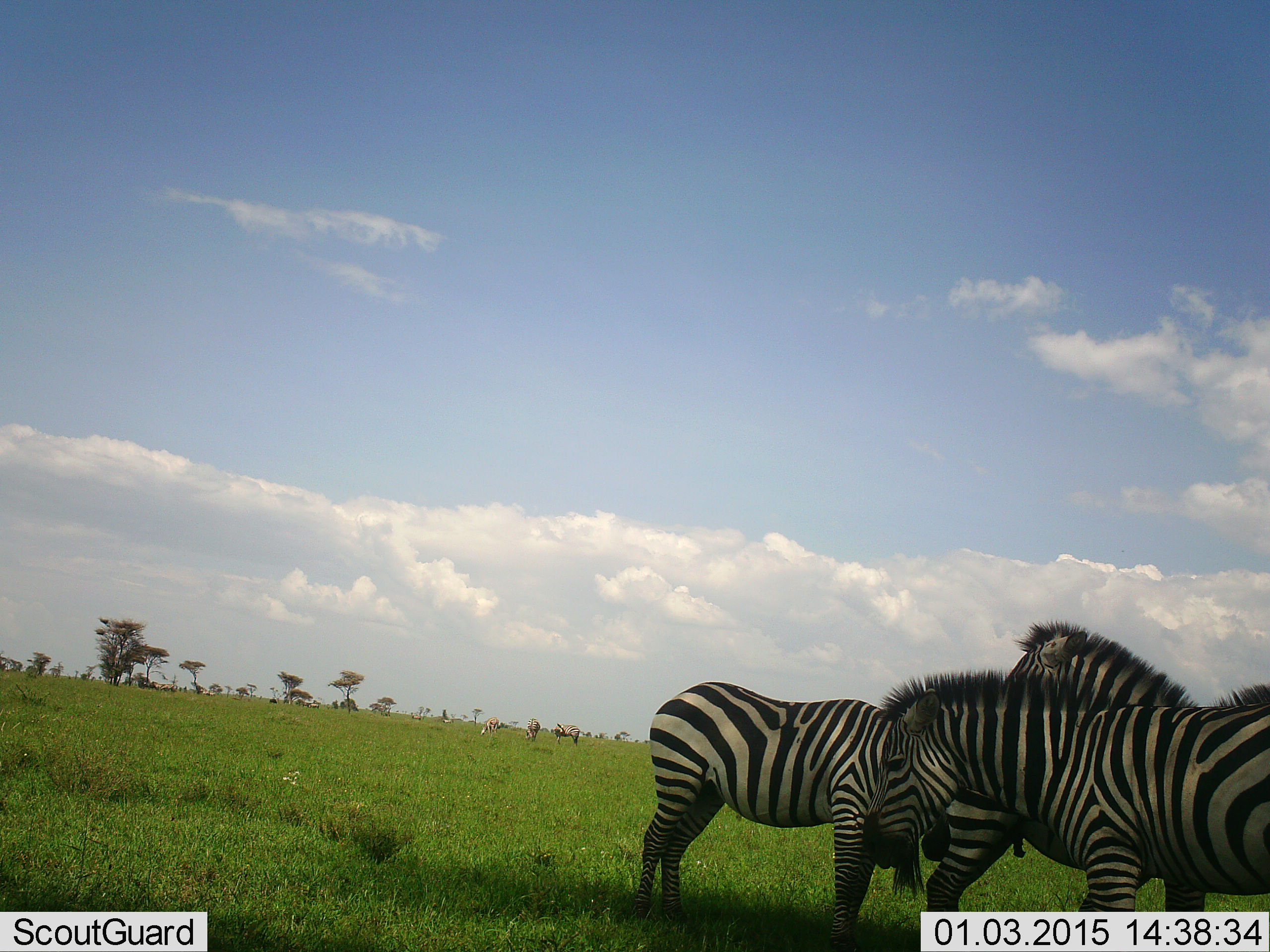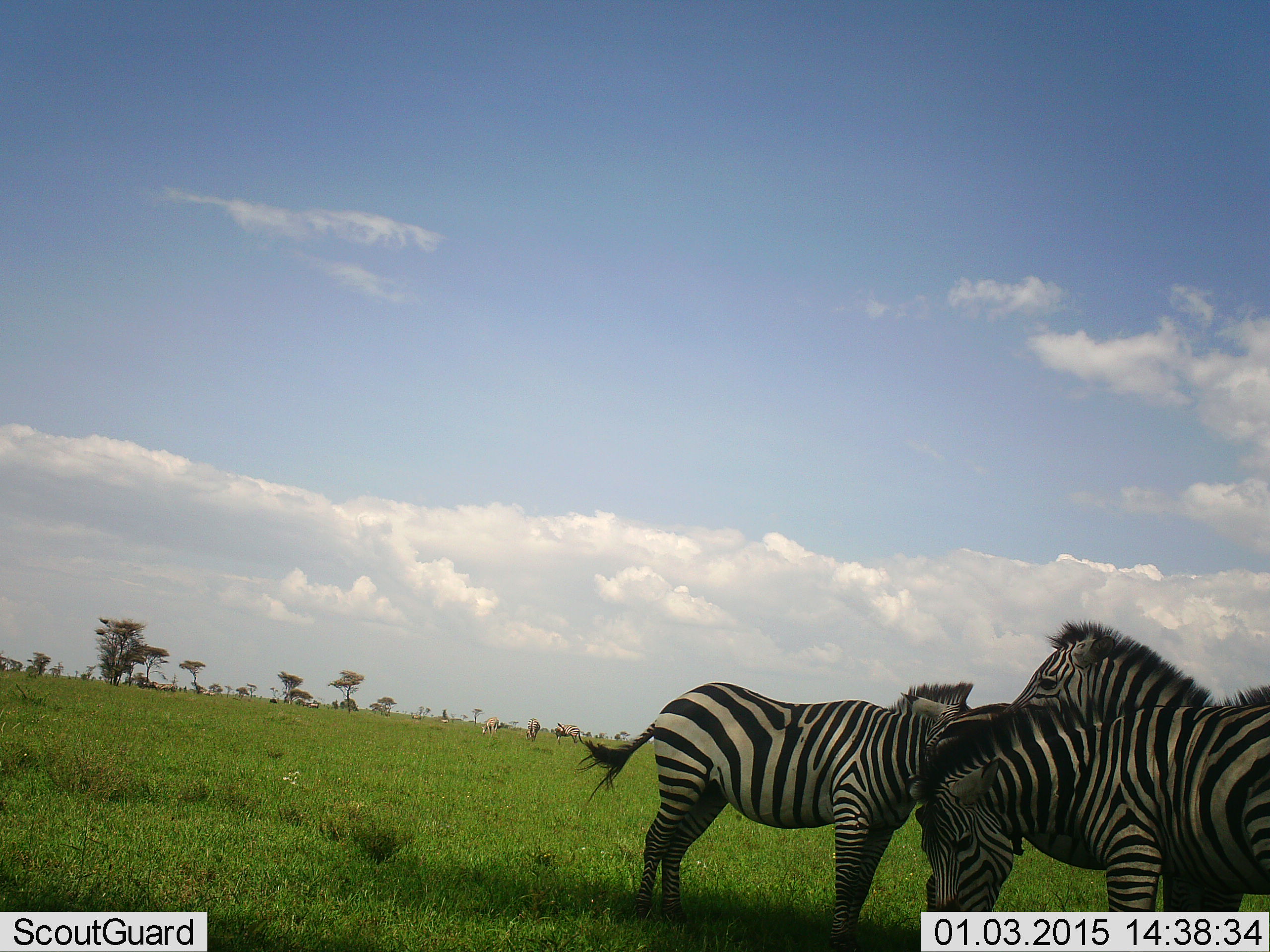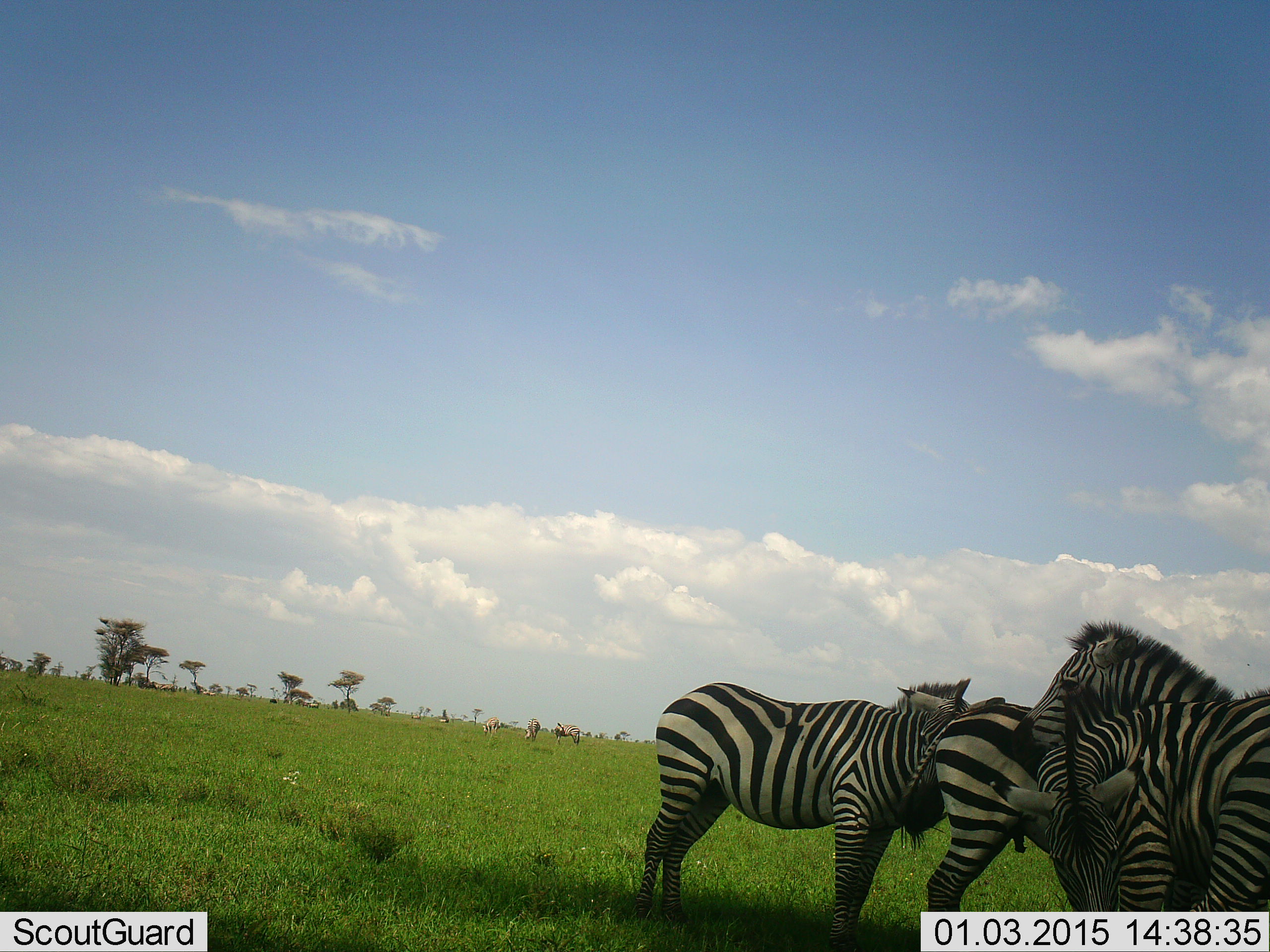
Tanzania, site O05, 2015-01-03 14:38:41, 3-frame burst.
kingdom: Animalia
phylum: Chordata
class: Mammalia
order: Perissodactyla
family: Equidae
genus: Equus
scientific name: Equus quagga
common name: plains zebra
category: zebra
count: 4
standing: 80%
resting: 10%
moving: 10%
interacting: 20%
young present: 0%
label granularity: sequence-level